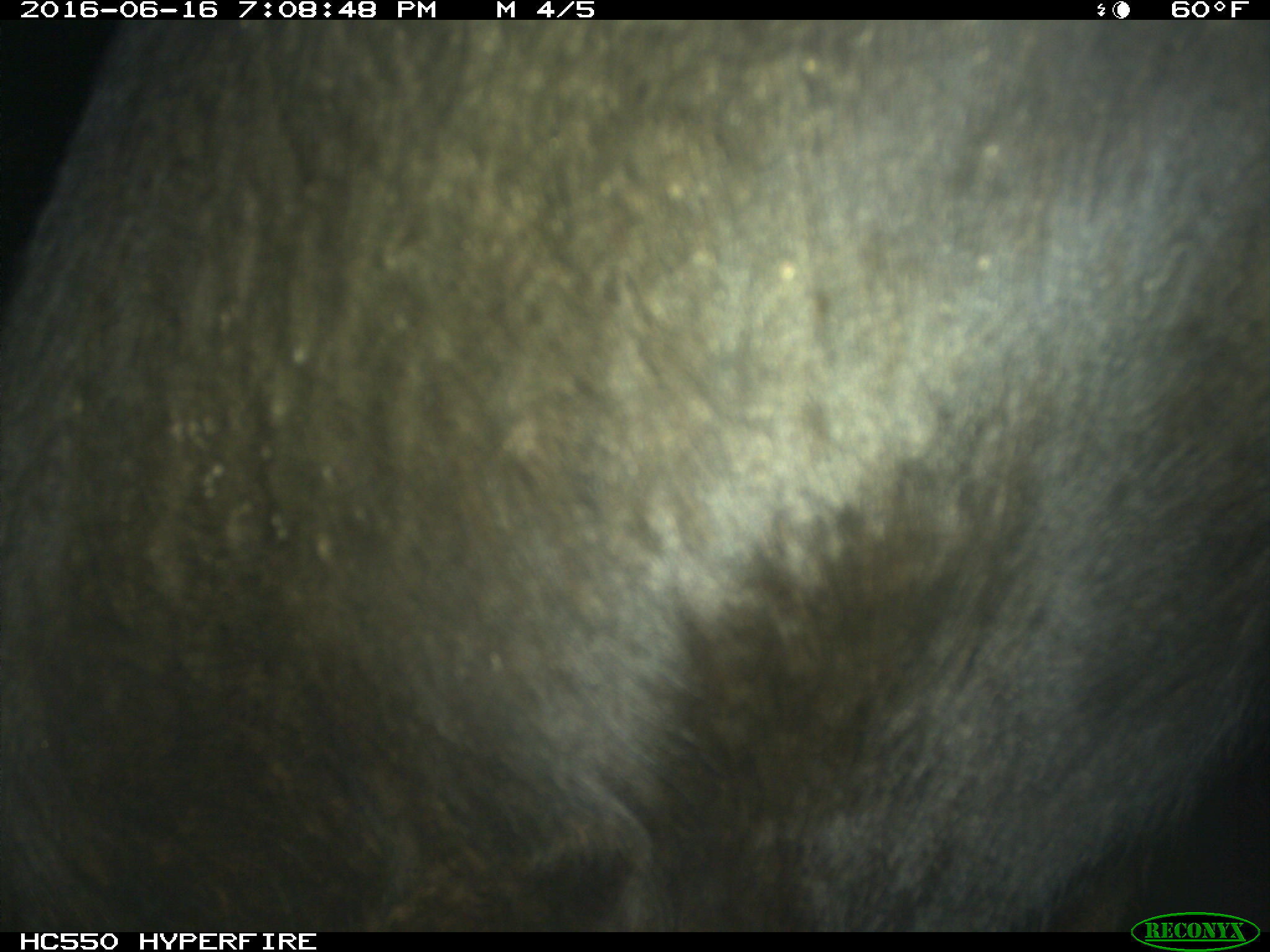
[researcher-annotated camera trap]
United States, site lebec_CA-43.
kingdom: Animalia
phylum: Chordata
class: Mammalia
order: Artiodactyla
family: Bovidae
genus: Bos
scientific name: Bos taurus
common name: domestic cow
Bos taurus (domestic cow).